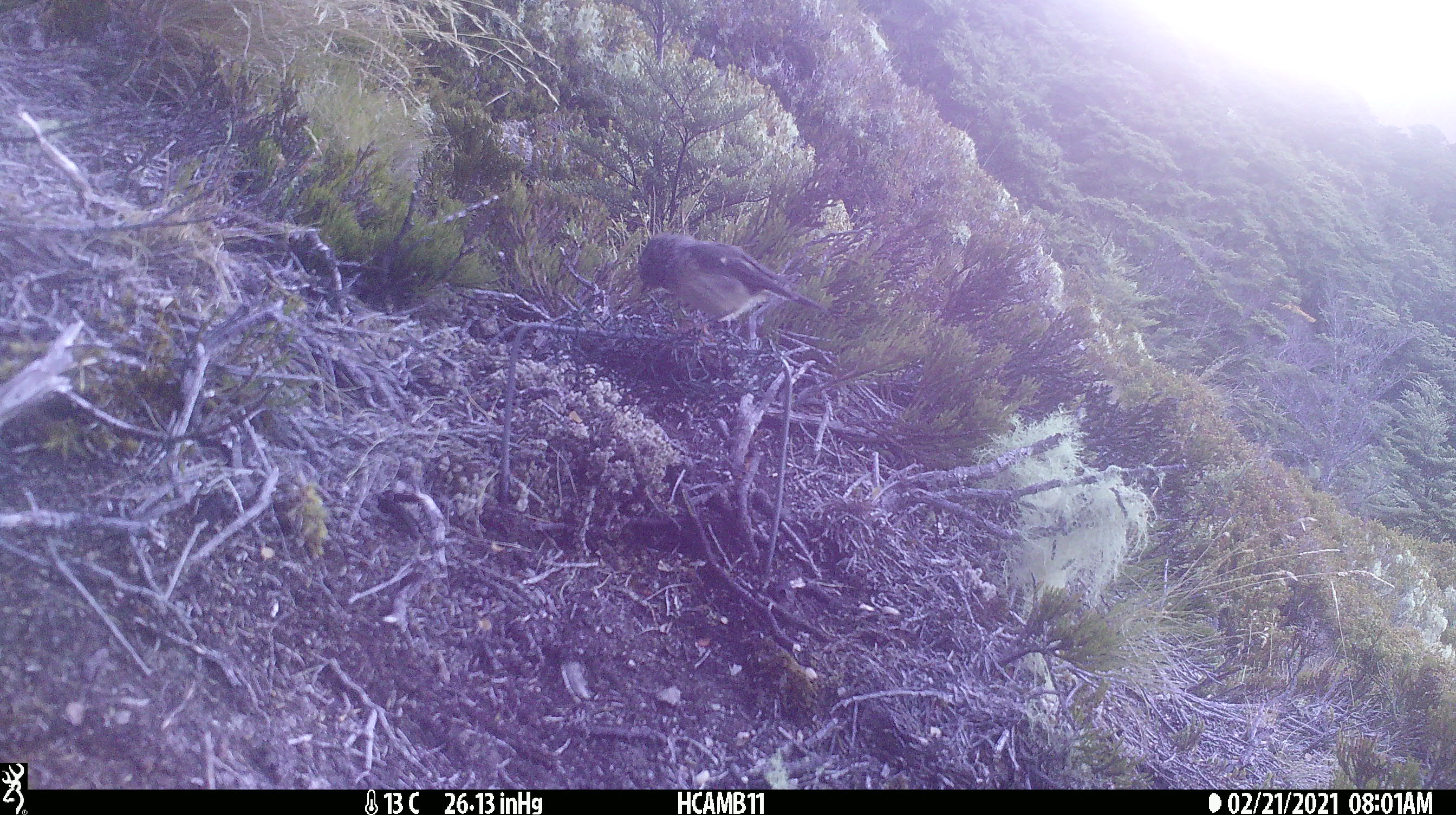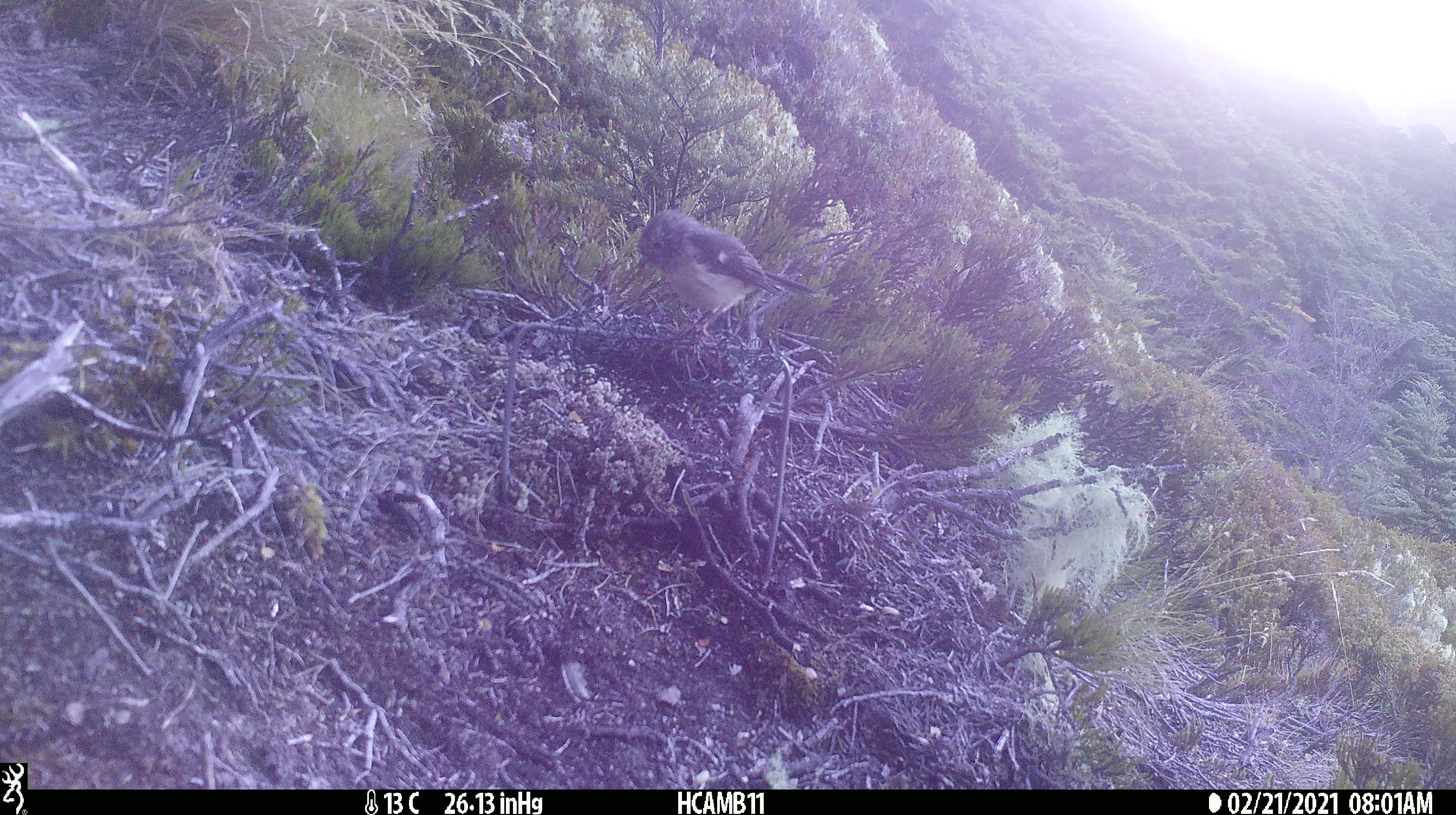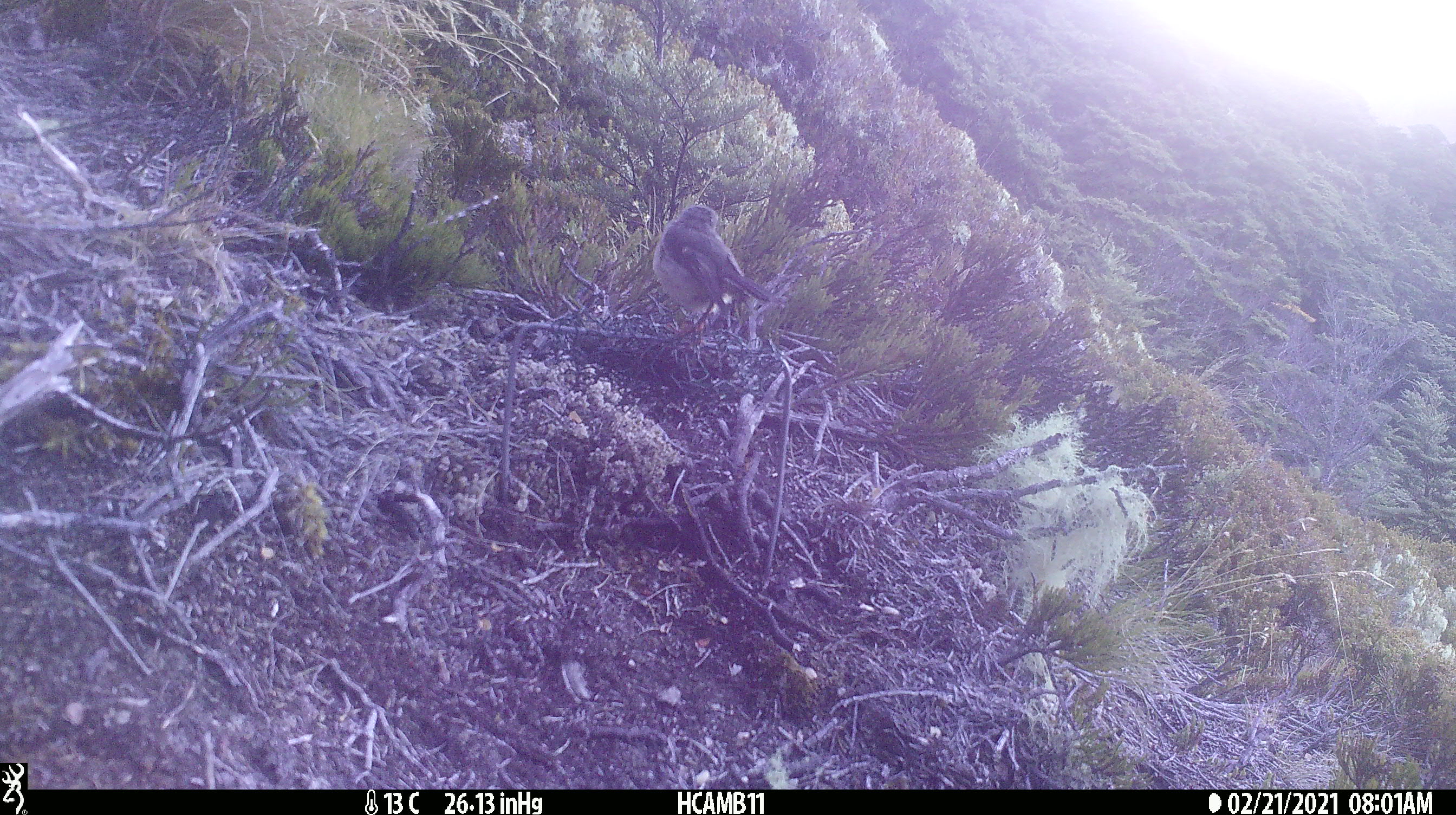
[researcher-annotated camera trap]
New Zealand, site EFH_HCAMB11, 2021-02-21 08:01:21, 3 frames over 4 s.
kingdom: Animalia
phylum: Chordata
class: Aves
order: Passeriformes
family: Petroicidae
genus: Petroica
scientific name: Petroica macrocephala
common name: tomtit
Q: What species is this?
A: Tomtit (Petroica macrocephala).